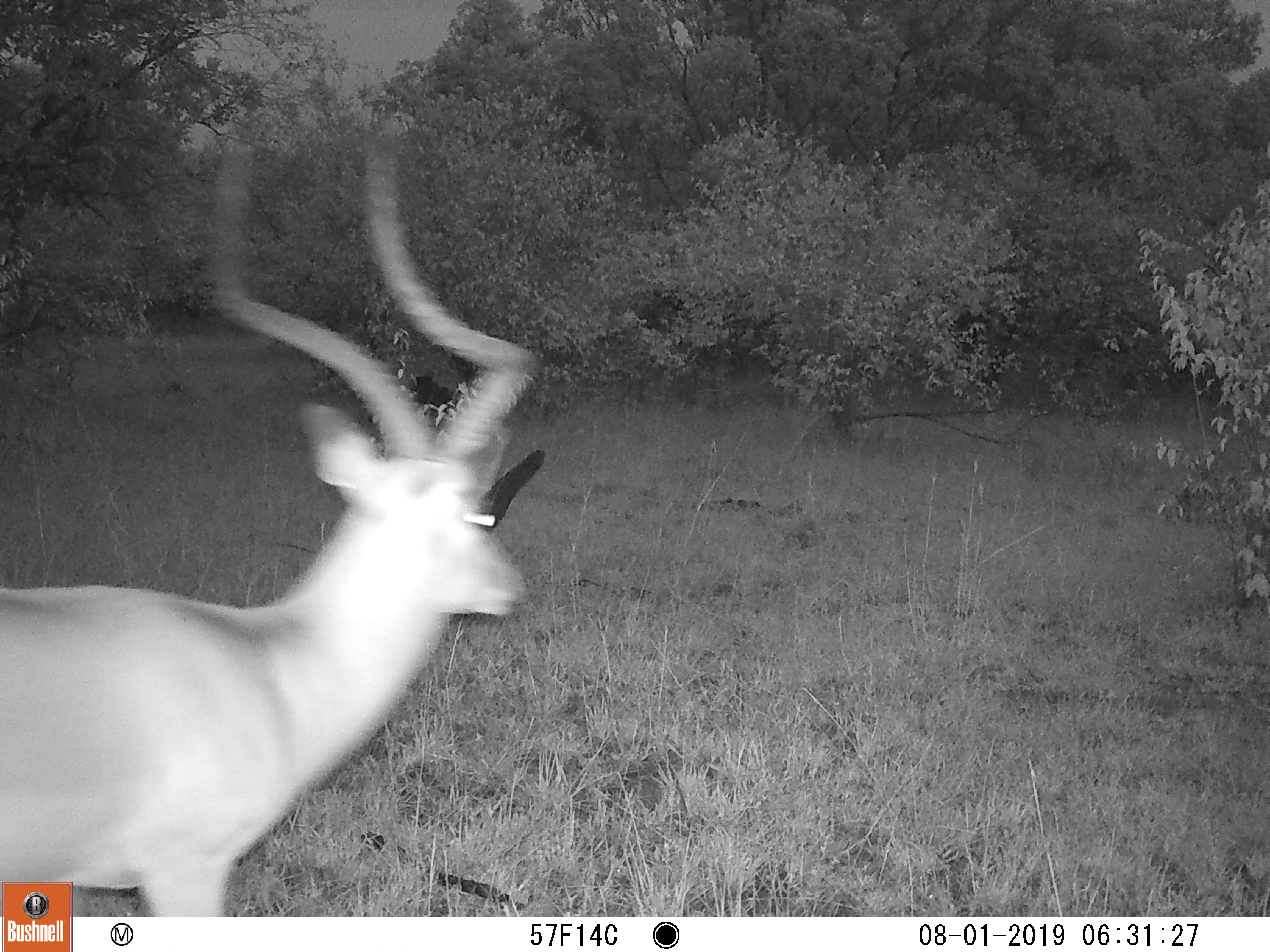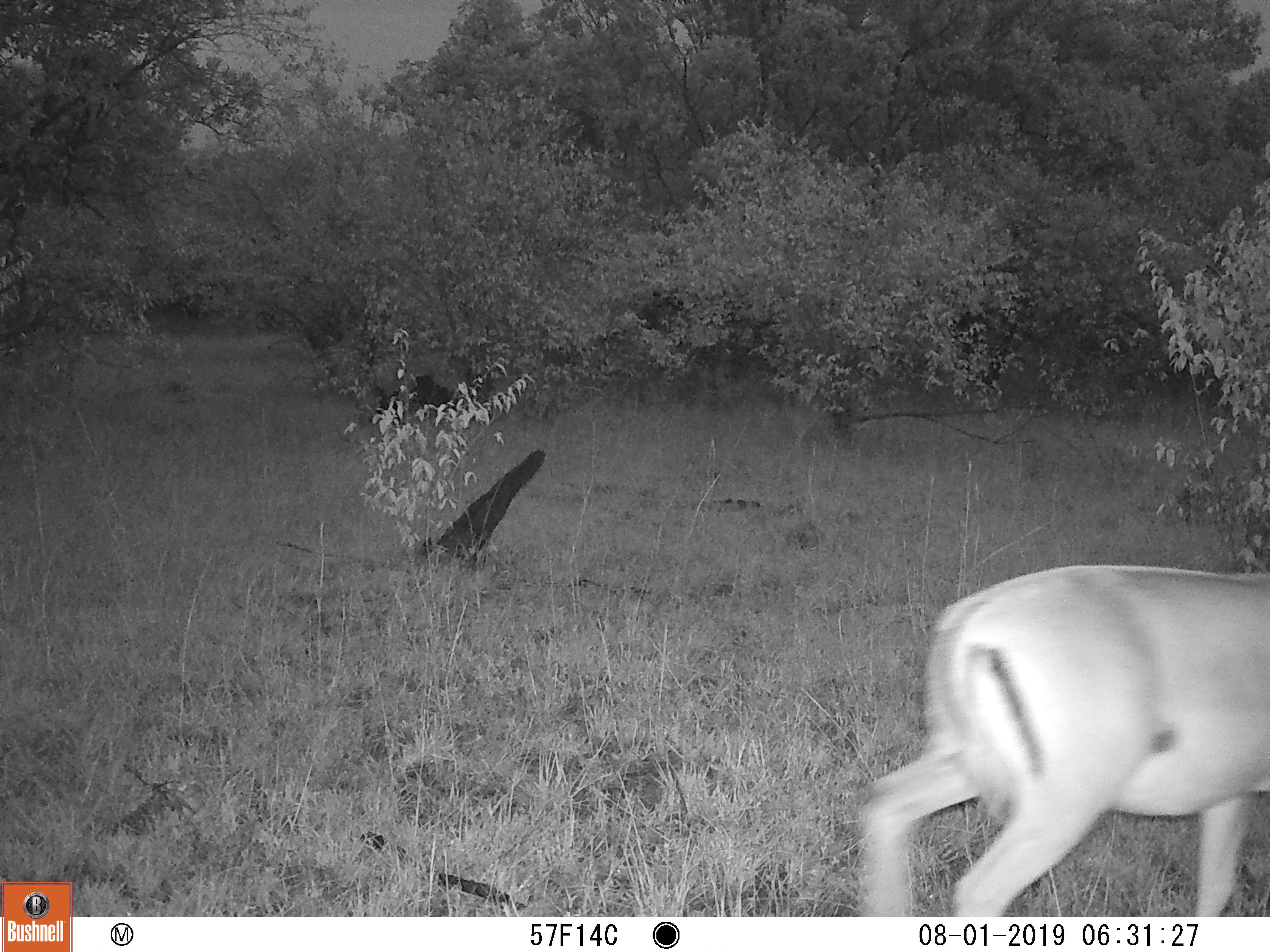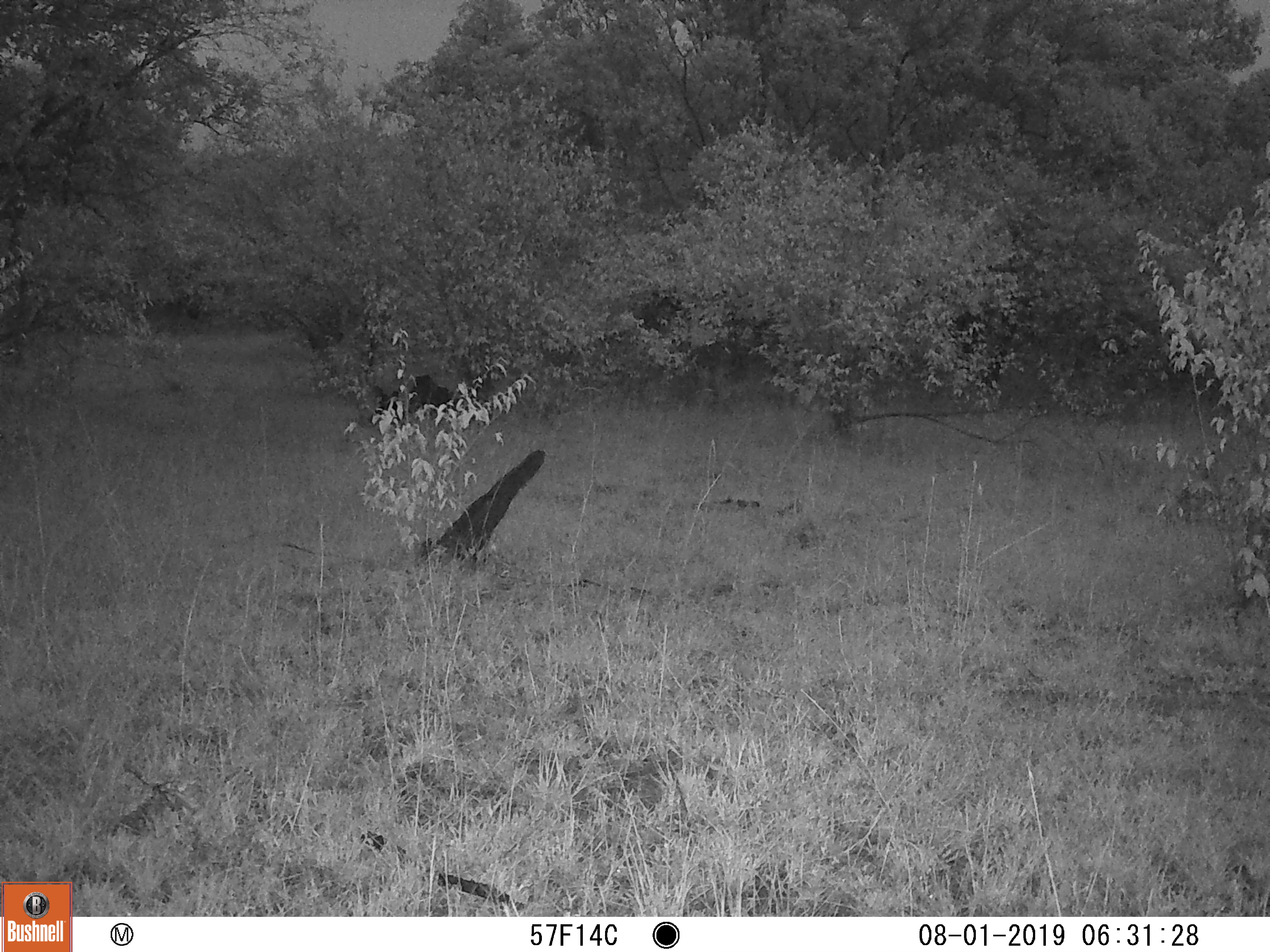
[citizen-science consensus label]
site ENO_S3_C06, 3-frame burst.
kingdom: Animalia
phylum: Chordata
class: Mammalia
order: Artiodactyla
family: Bovidae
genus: Aepyceros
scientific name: Aepyceros melampus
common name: impala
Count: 1.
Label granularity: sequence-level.